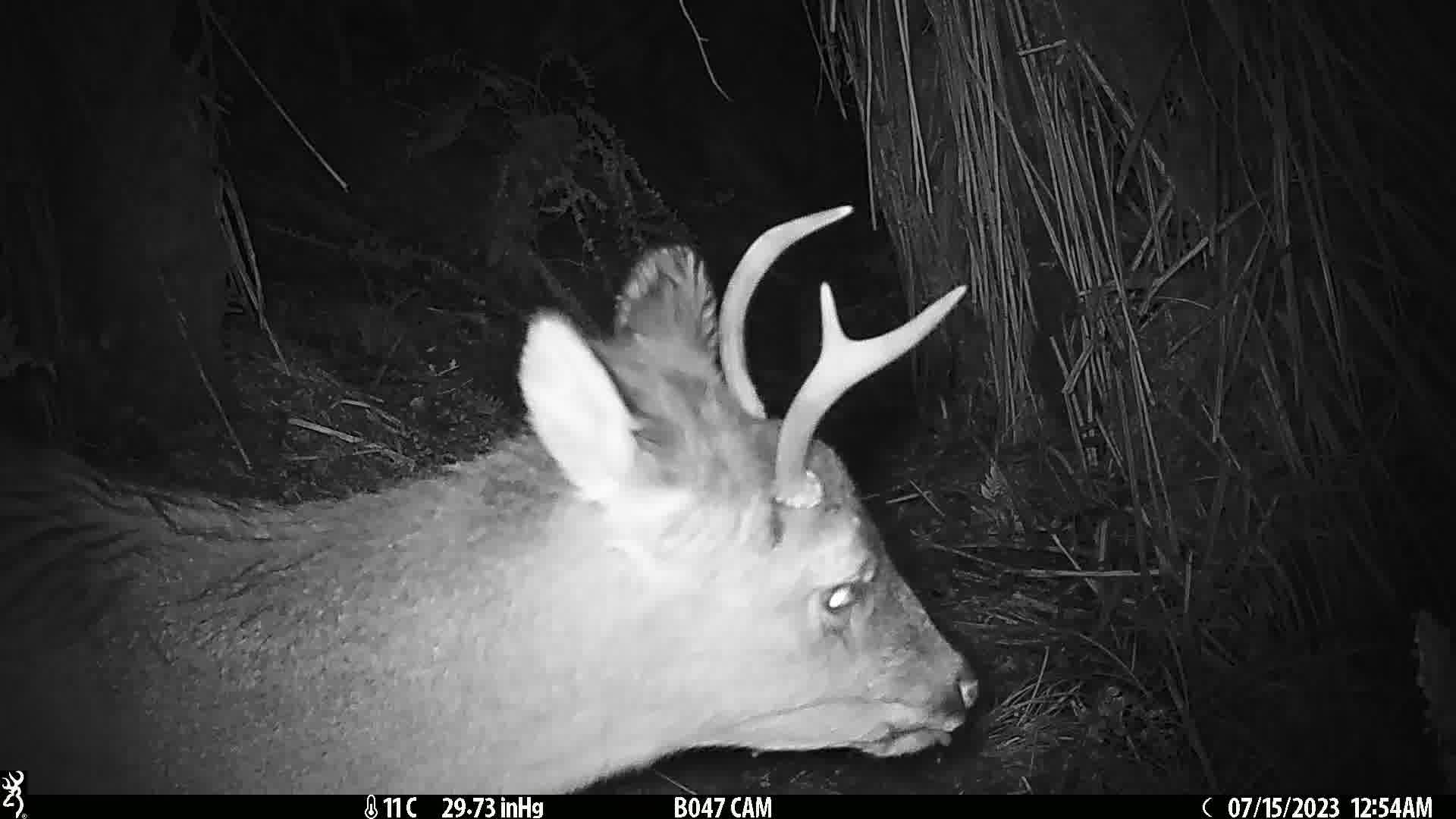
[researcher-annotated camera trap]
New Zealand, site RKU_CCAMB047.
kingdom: Animalia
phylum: Chordata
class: Mammalia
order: Artiodactyla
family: Cervidae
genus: Odocoileus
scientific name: Odocoileus virginianus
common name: white-tailed deer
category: white tailed deer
White tailed deer (white-tailed deer) (Odocoileus virginianus).